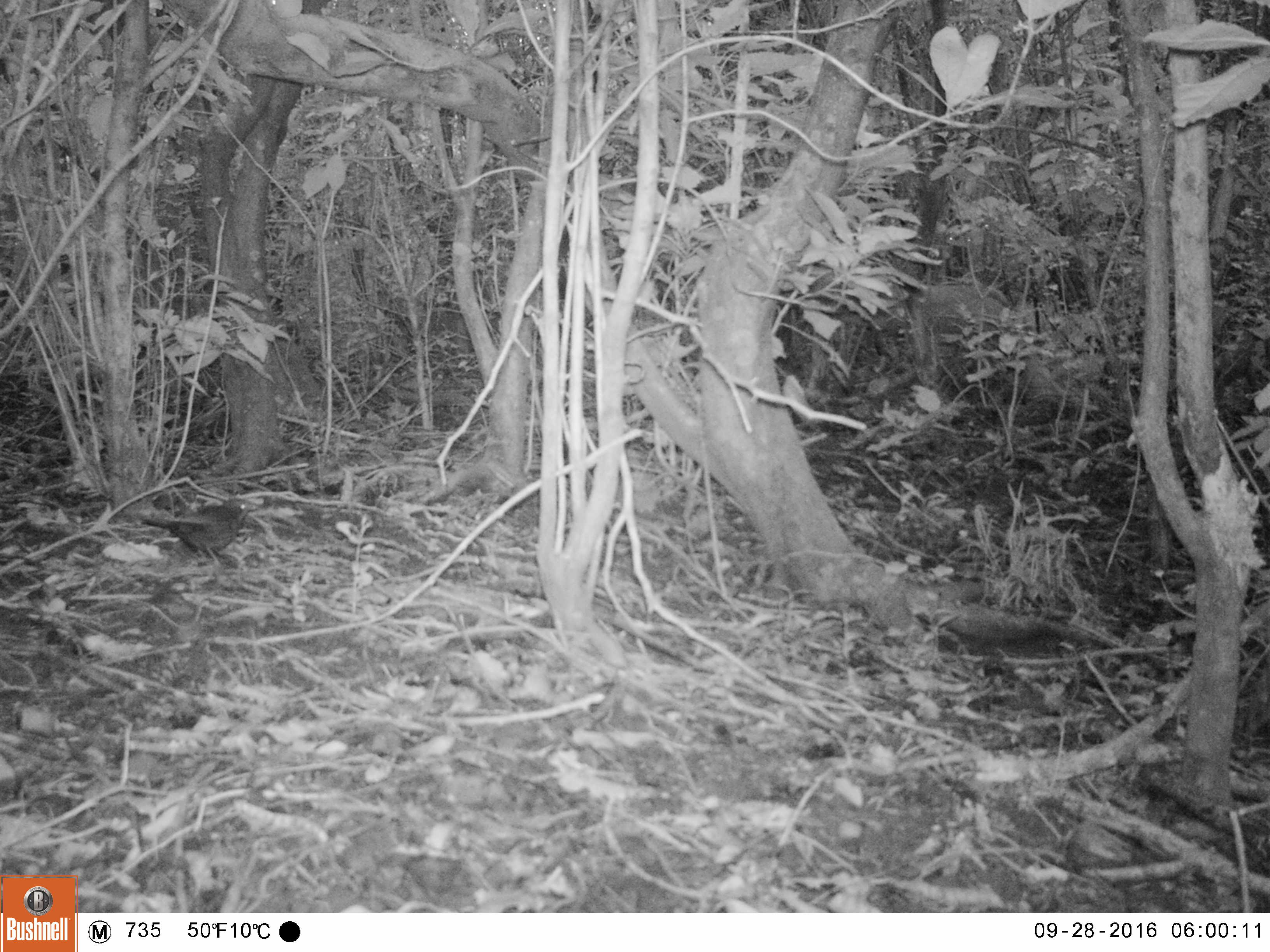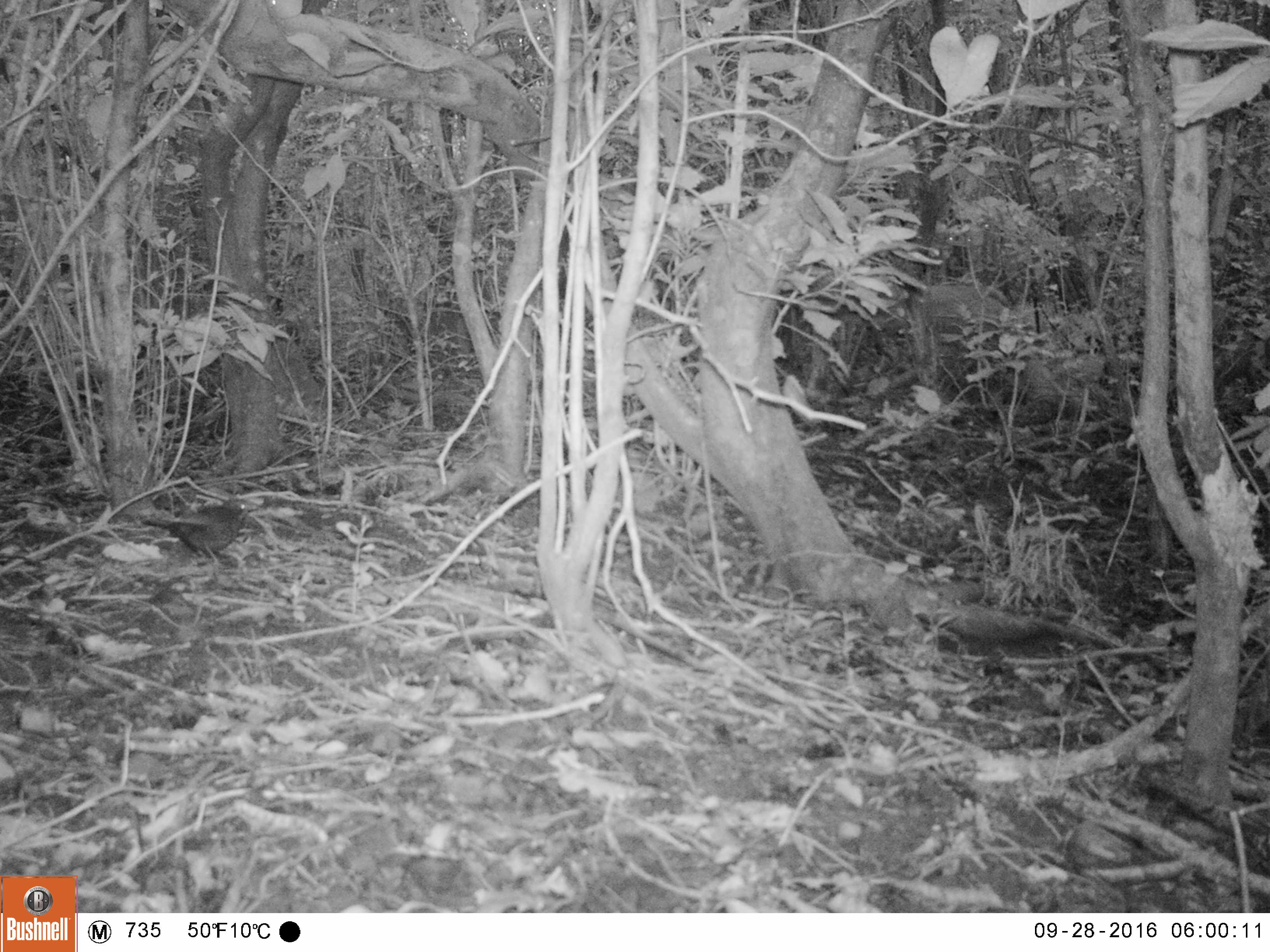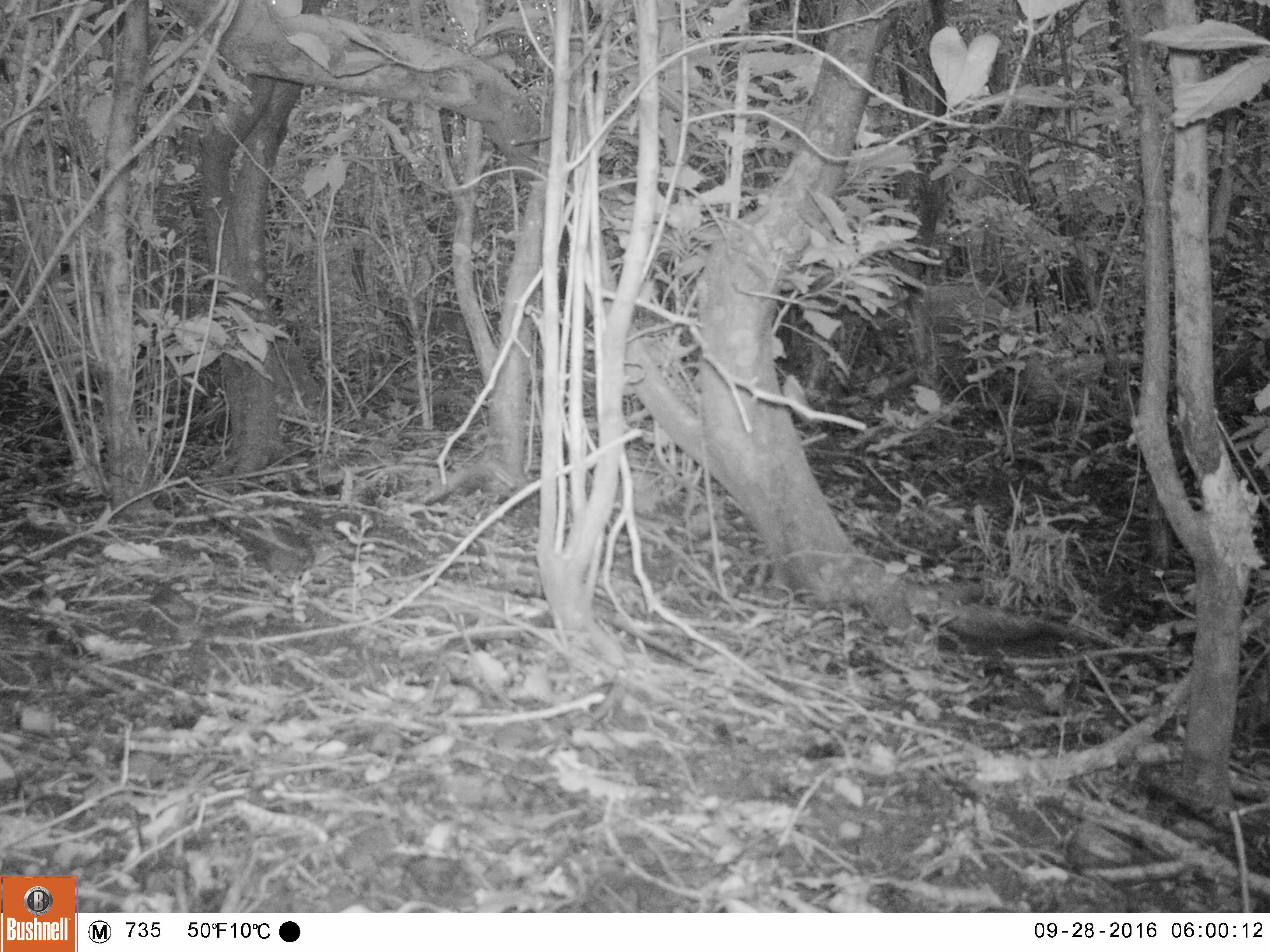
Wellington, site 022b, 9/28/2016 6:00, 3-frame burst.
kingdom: Animalia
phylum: Chordata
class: Aves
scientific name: Aves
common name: bird